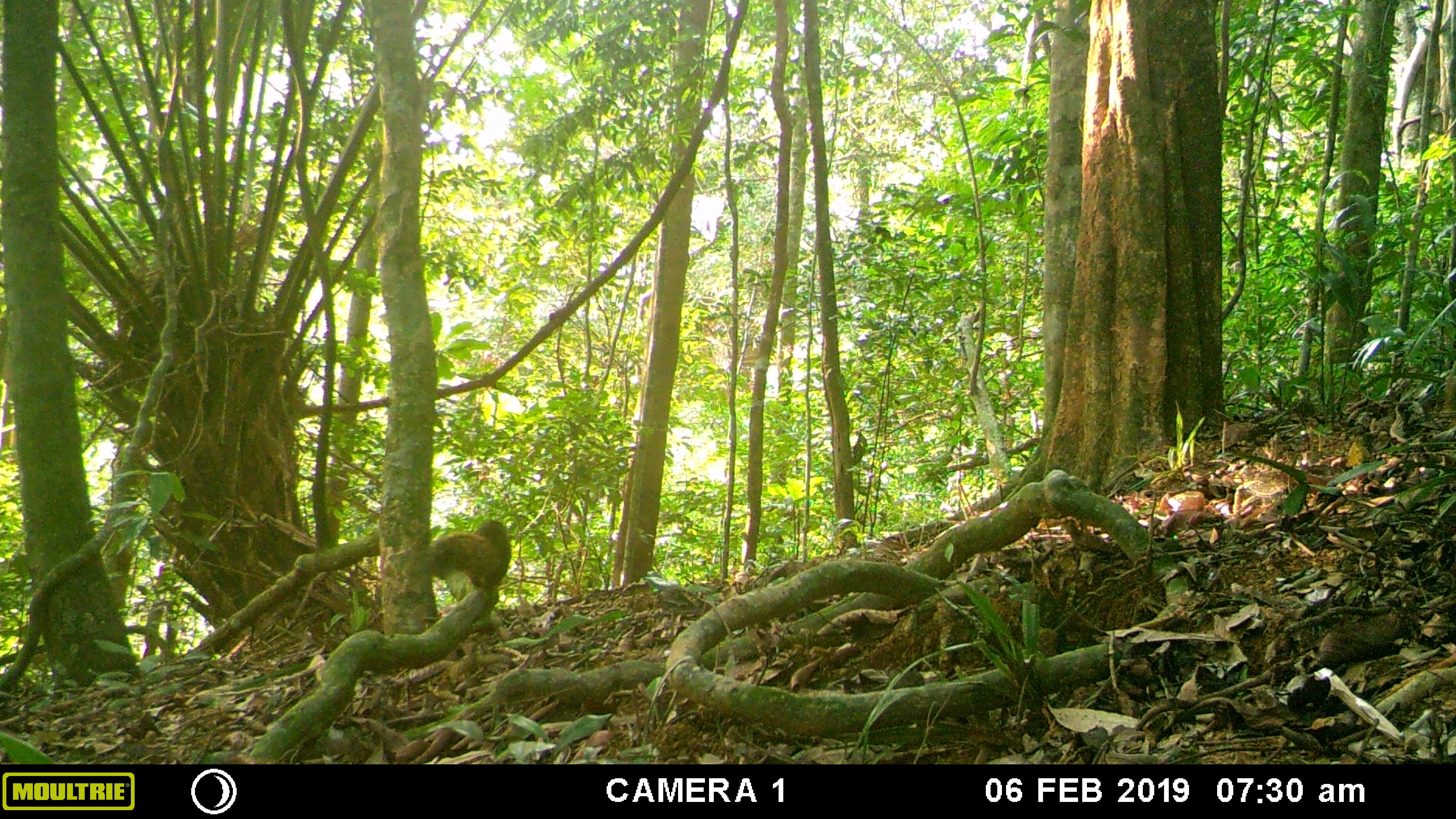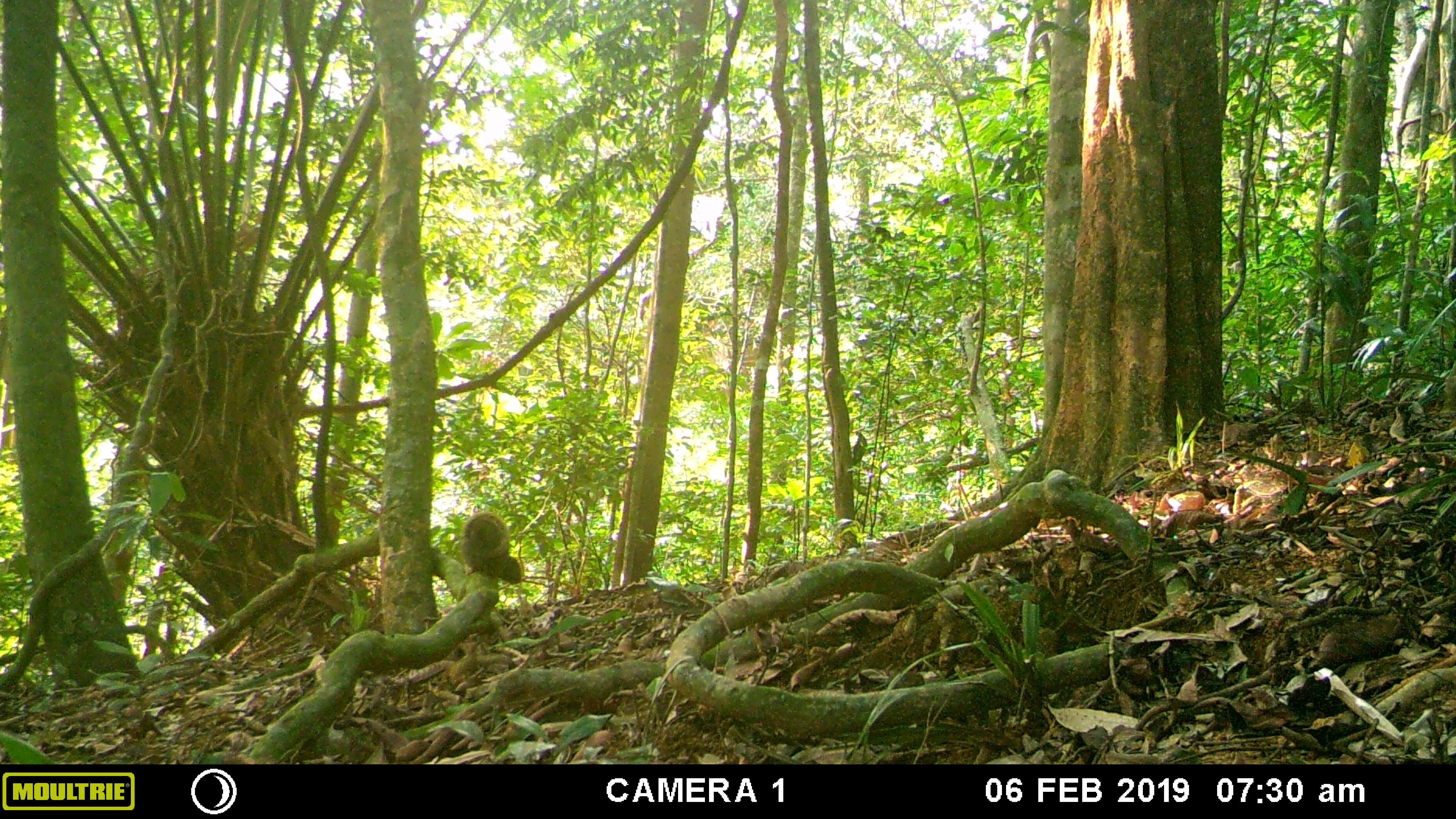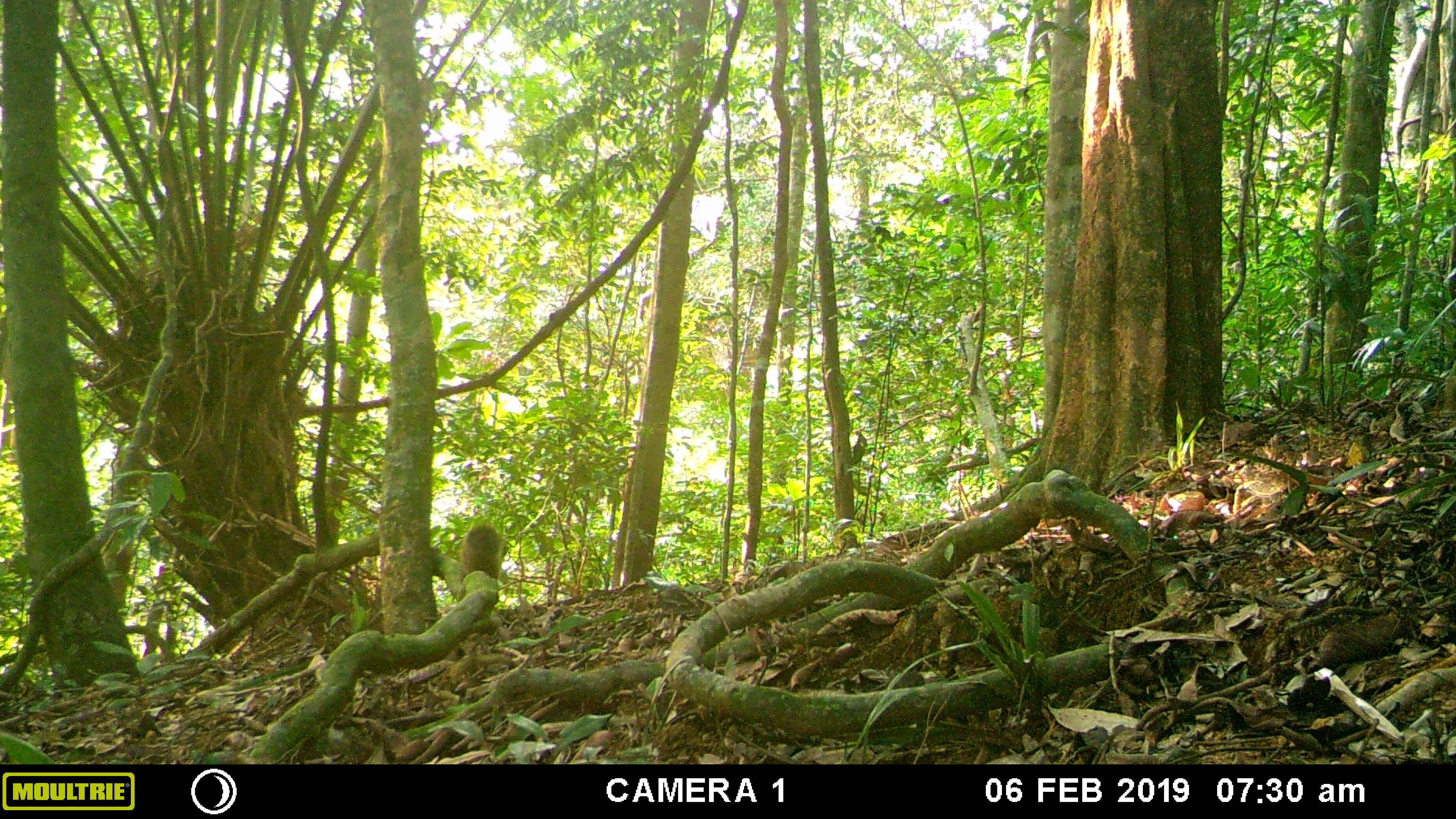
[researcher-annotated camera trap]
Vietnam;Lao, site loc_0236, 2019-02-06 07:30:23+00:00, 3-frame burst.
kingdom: Animalia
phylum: Chordata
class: Mammalia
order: Rodentia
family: Sciuridae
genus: Callosciurus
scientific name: Callosciurus erythraeus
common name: pallas's squirrel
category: pallass squirrel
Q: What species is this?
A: Pallass squirrel (pallas's squirrel) (Callosciurus erythraeus).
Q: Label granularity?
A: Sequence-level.